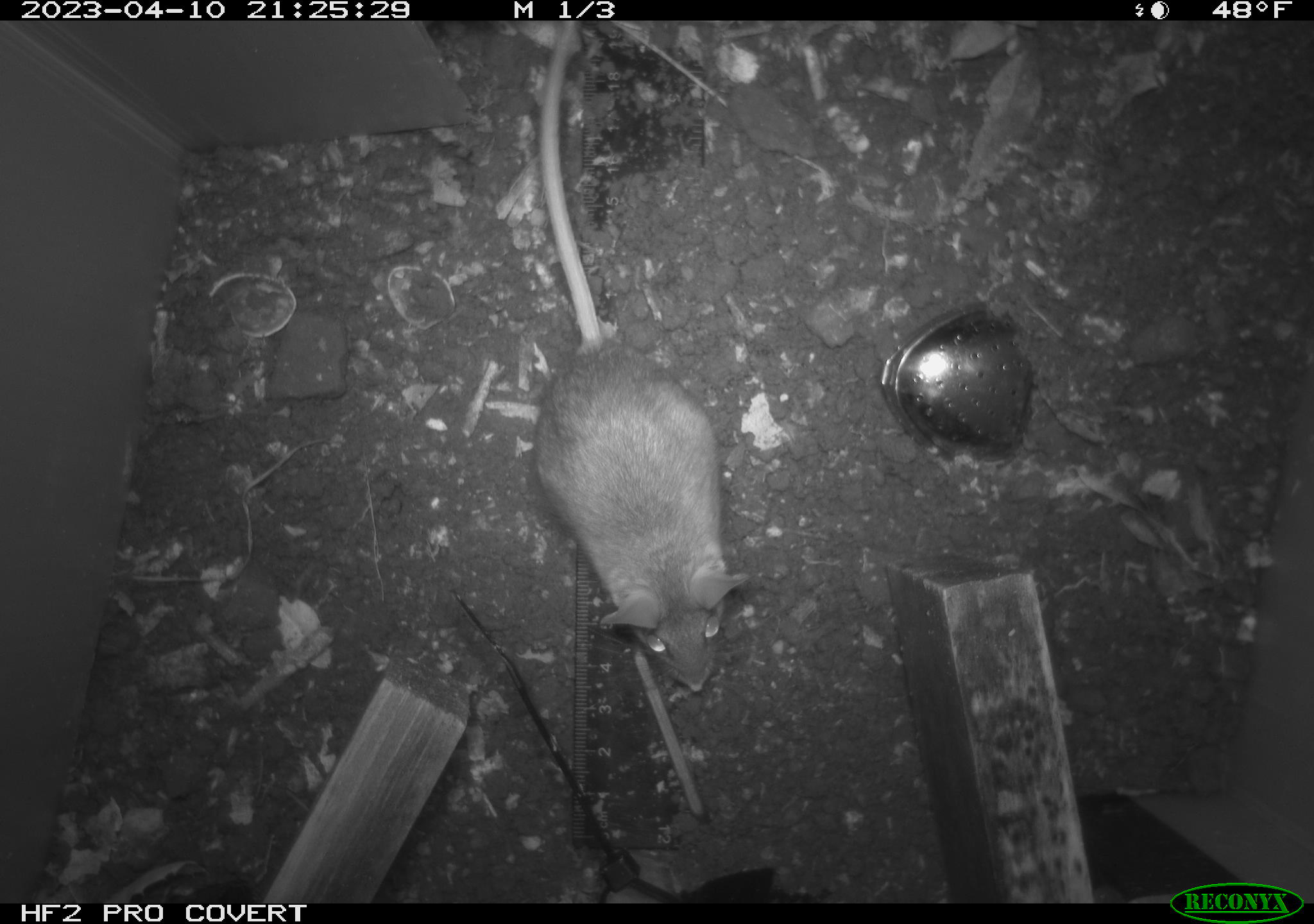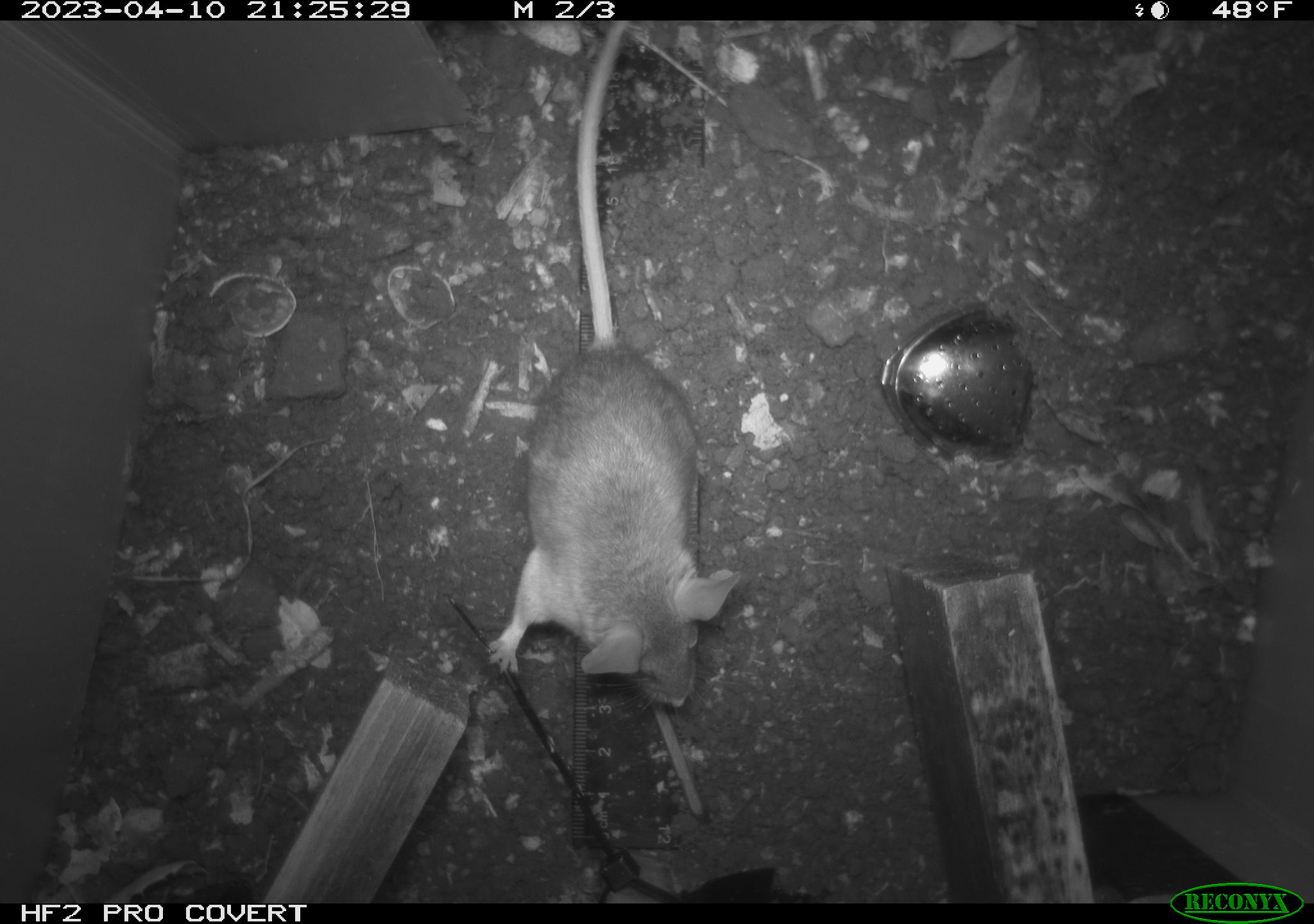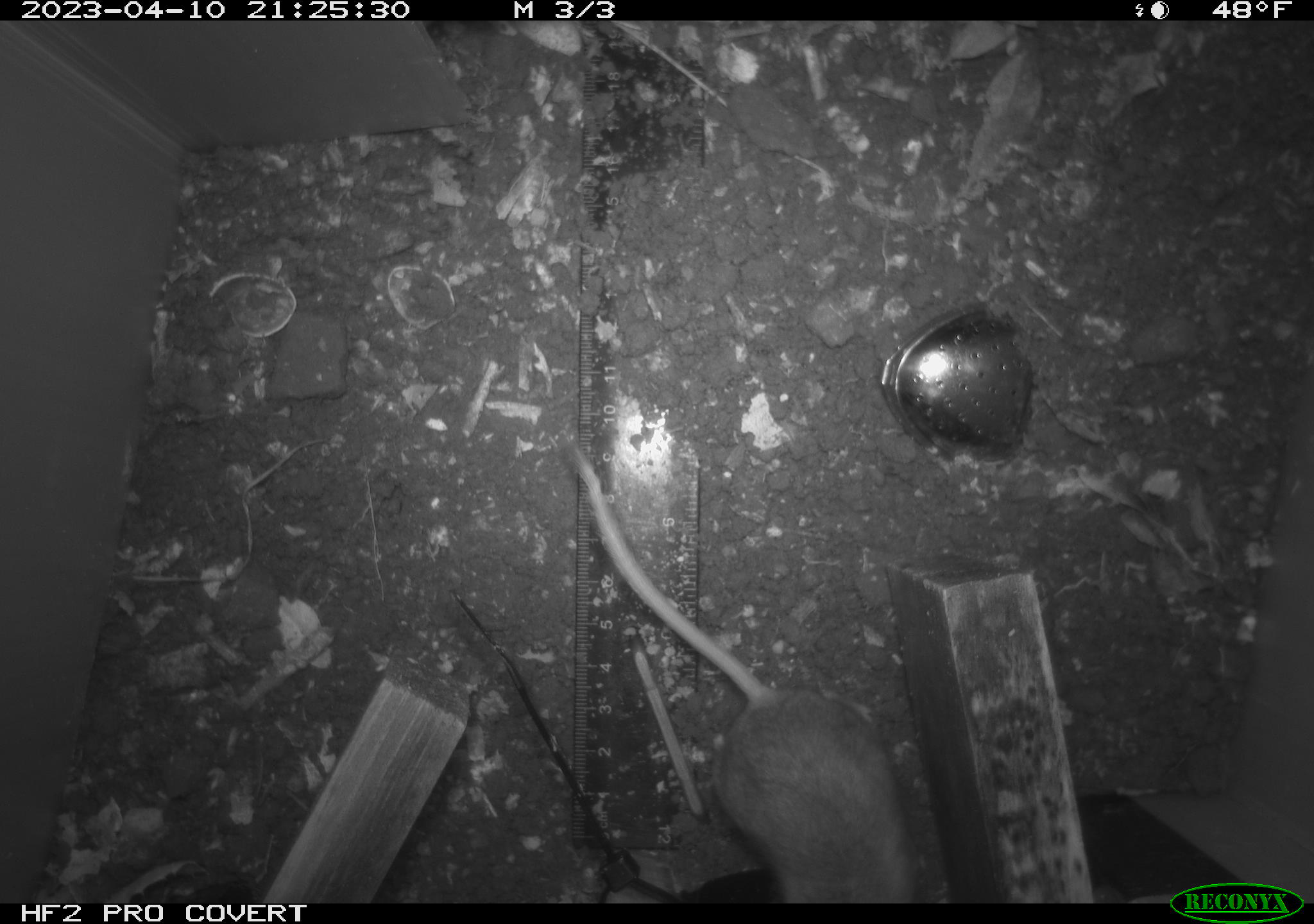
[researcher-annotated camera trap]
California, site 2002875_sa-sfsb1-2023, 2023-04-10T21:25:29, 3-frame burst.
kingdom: Animalia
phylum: Chordata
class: Mammalia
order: Rodentia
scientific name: Rodentia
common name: mouse species